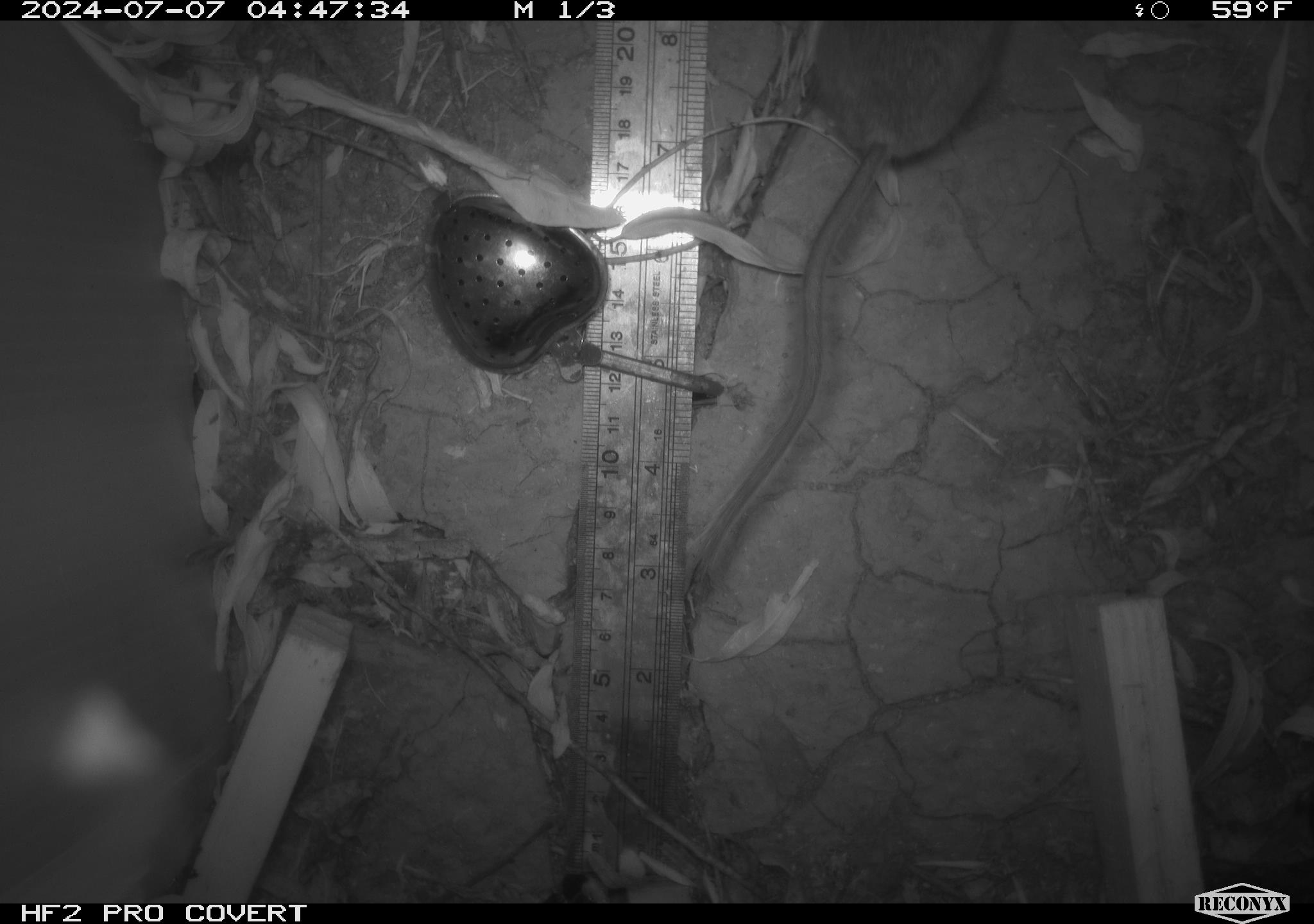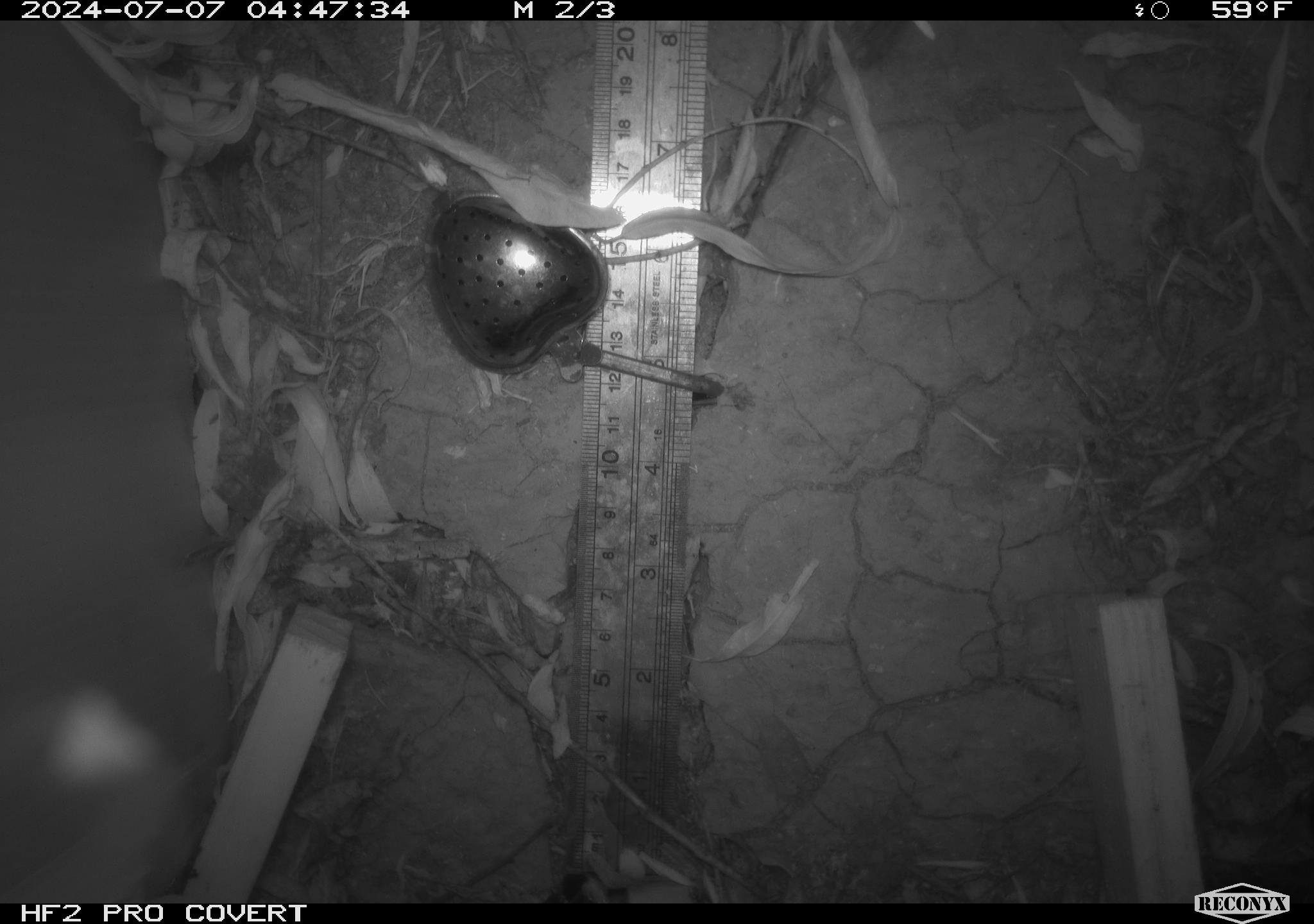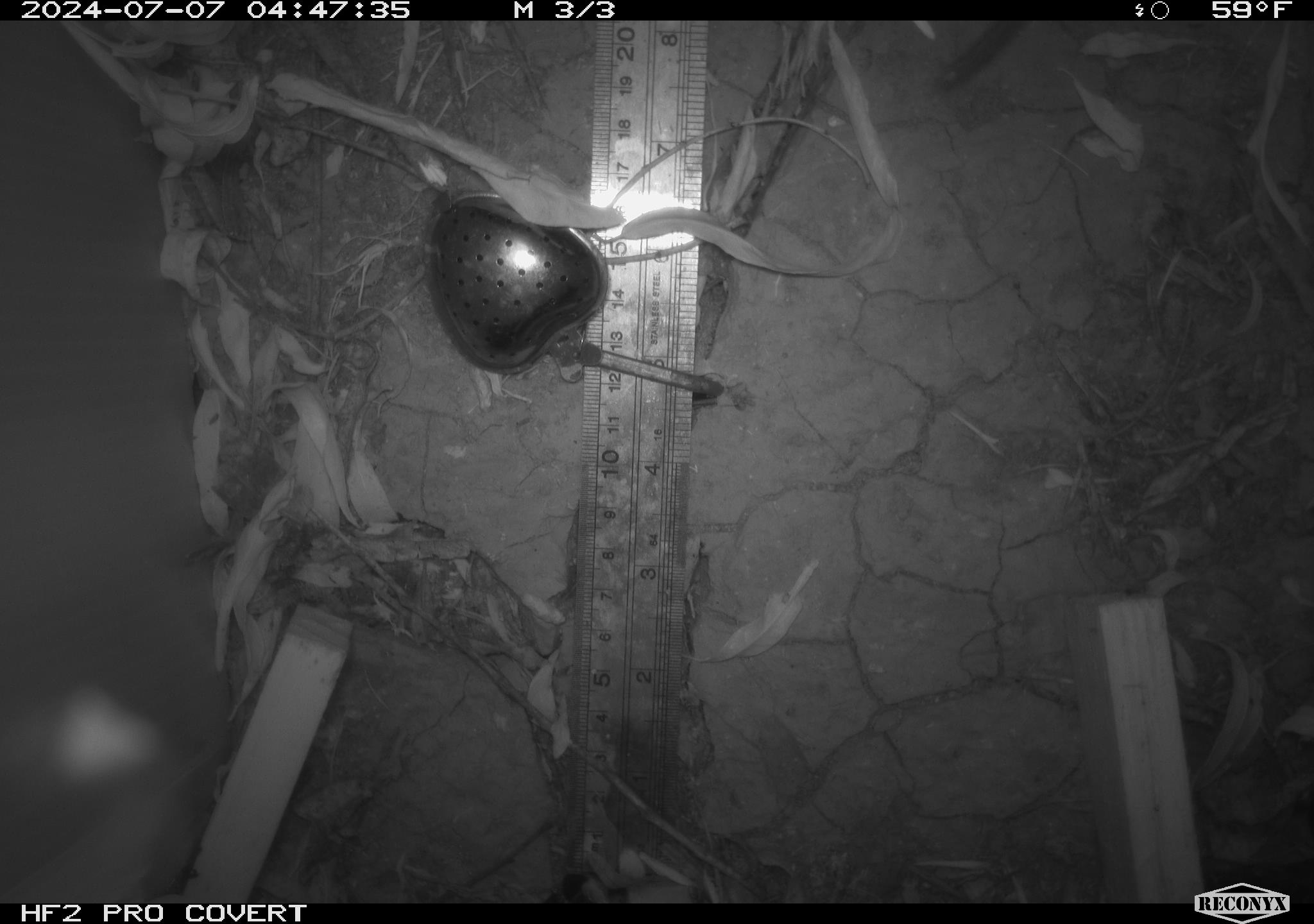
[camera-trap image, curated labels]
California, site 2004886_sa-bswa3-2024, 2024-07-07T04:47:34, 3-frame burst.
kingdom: Animalia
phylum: Chordata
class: Mammalia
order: Rodentia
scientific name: Rodentia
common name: mouse species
Mouse species (Rodentia).